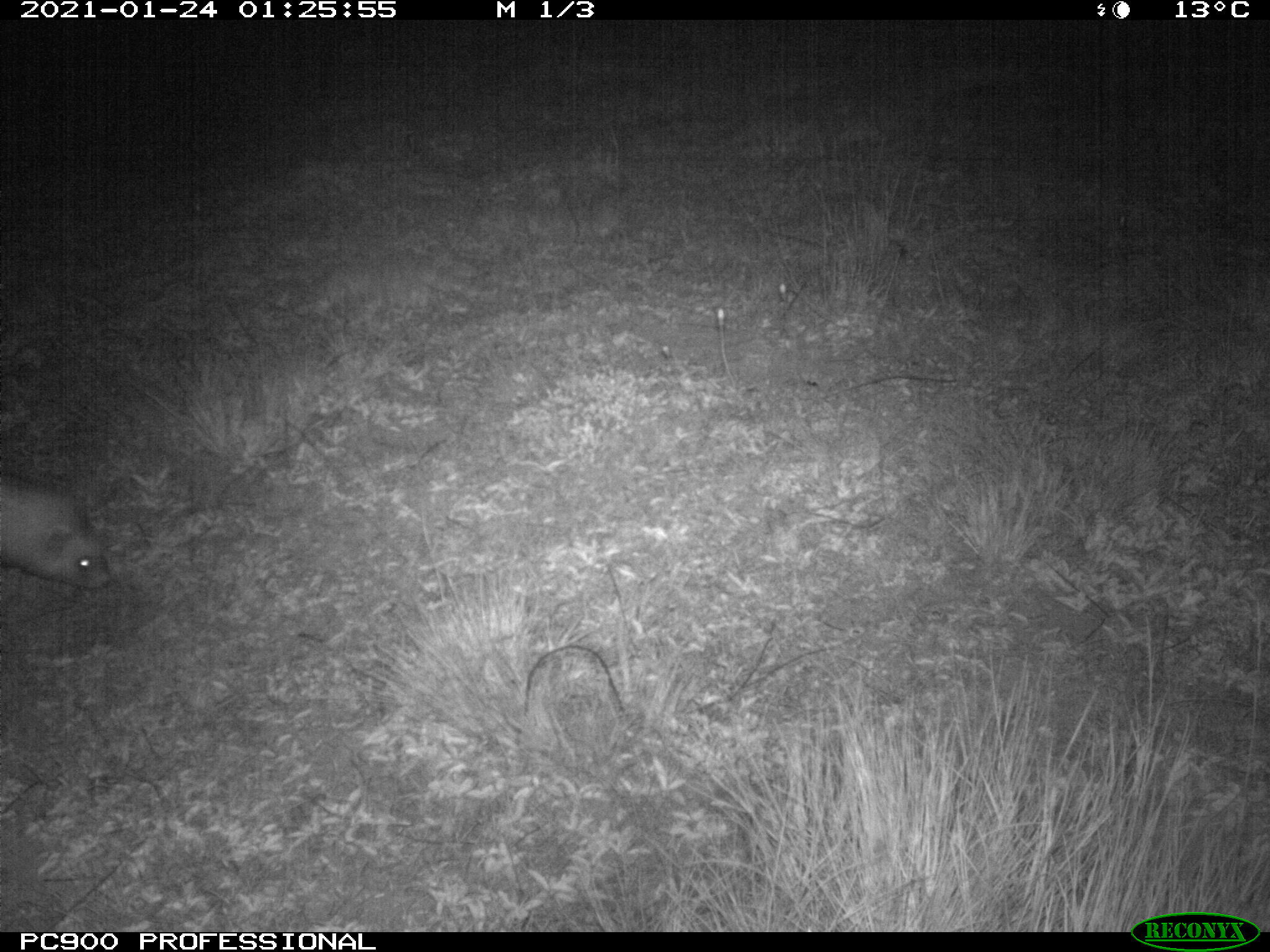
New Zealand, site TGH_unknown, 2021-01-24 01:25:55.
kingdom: Animalia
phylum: Chordata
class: Mammalia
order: Carnivora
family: Mustelidae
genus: Mustela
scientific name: Mustela furo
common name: ferret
Ferret (Mustela furo).